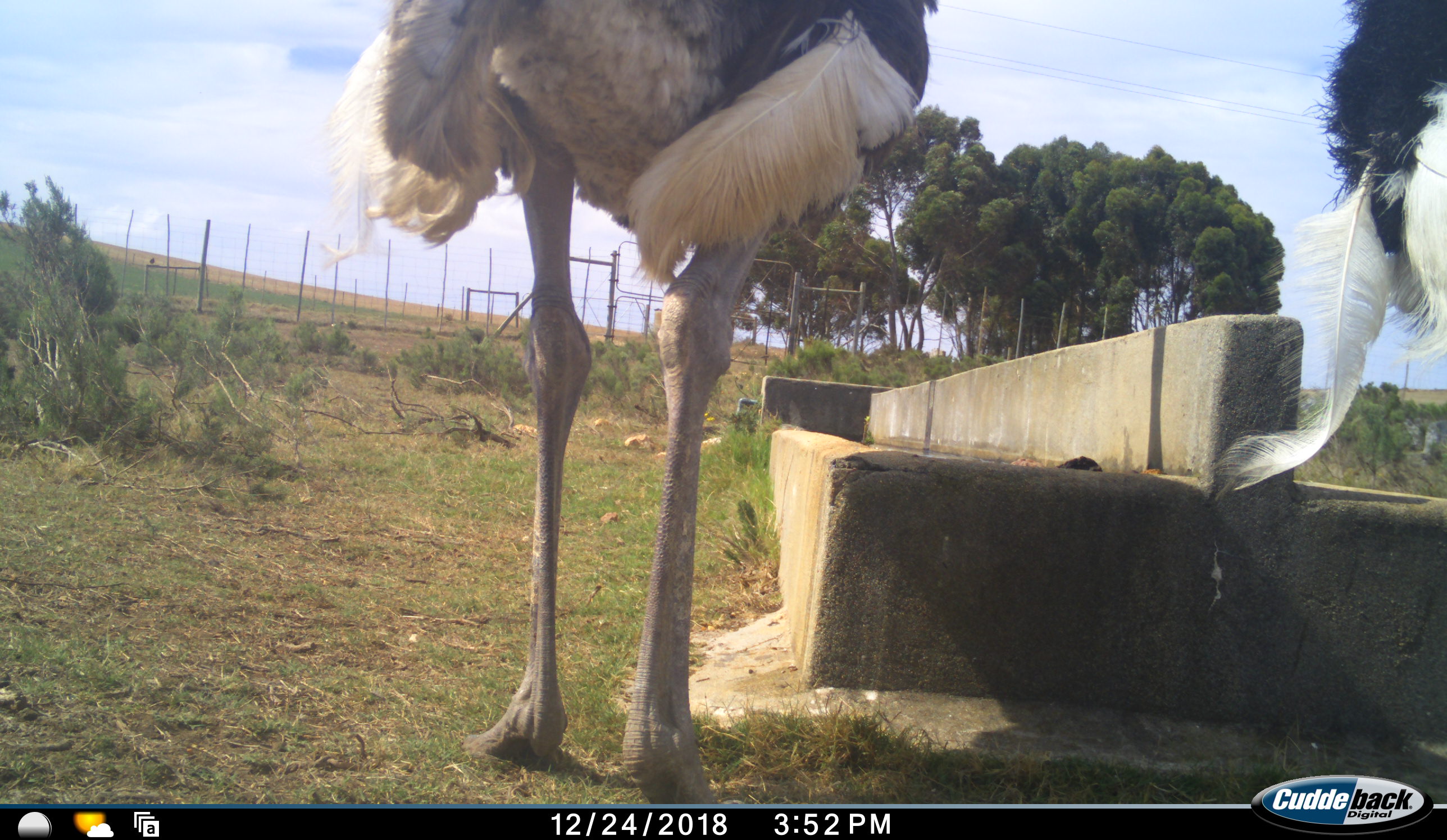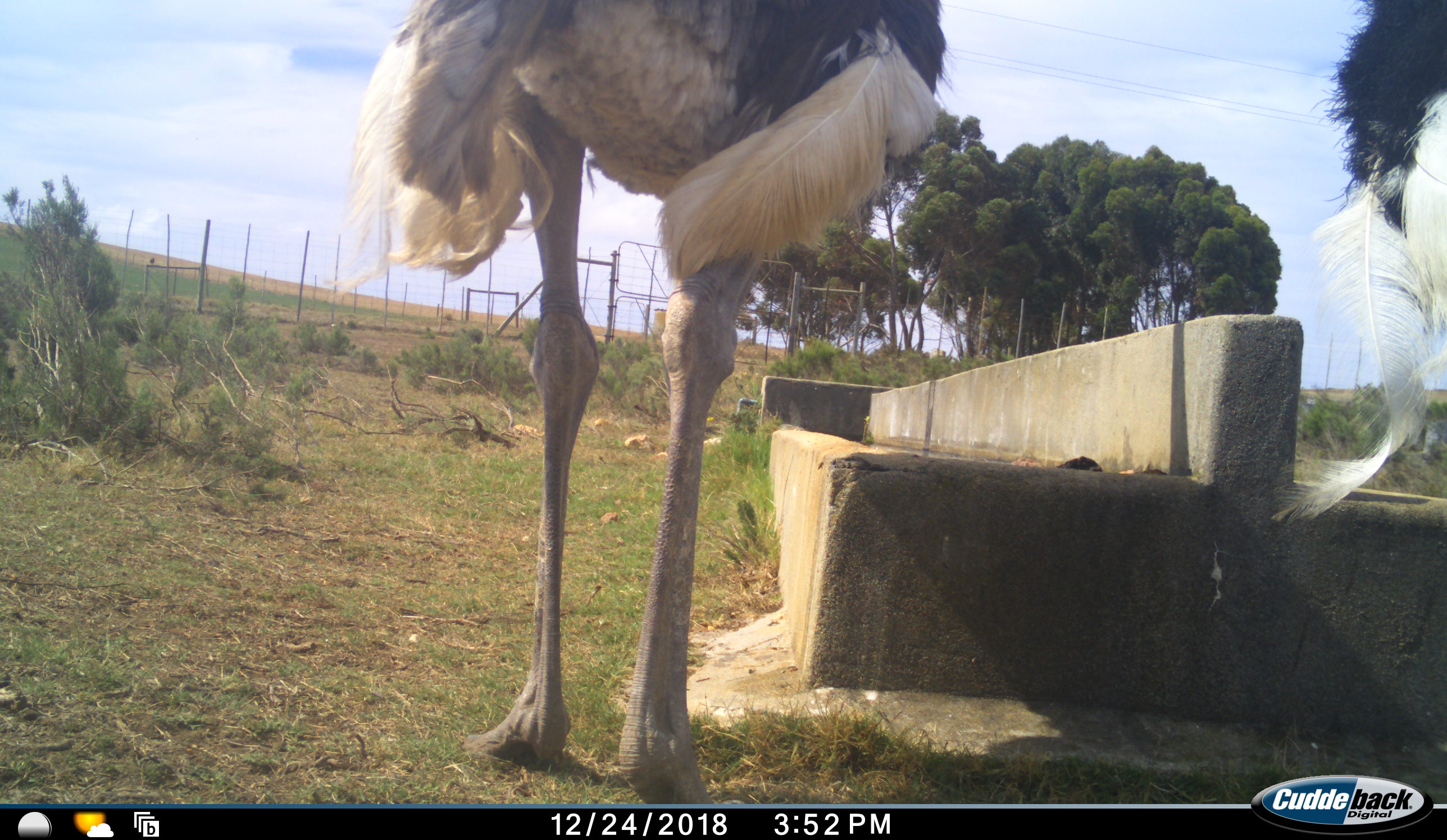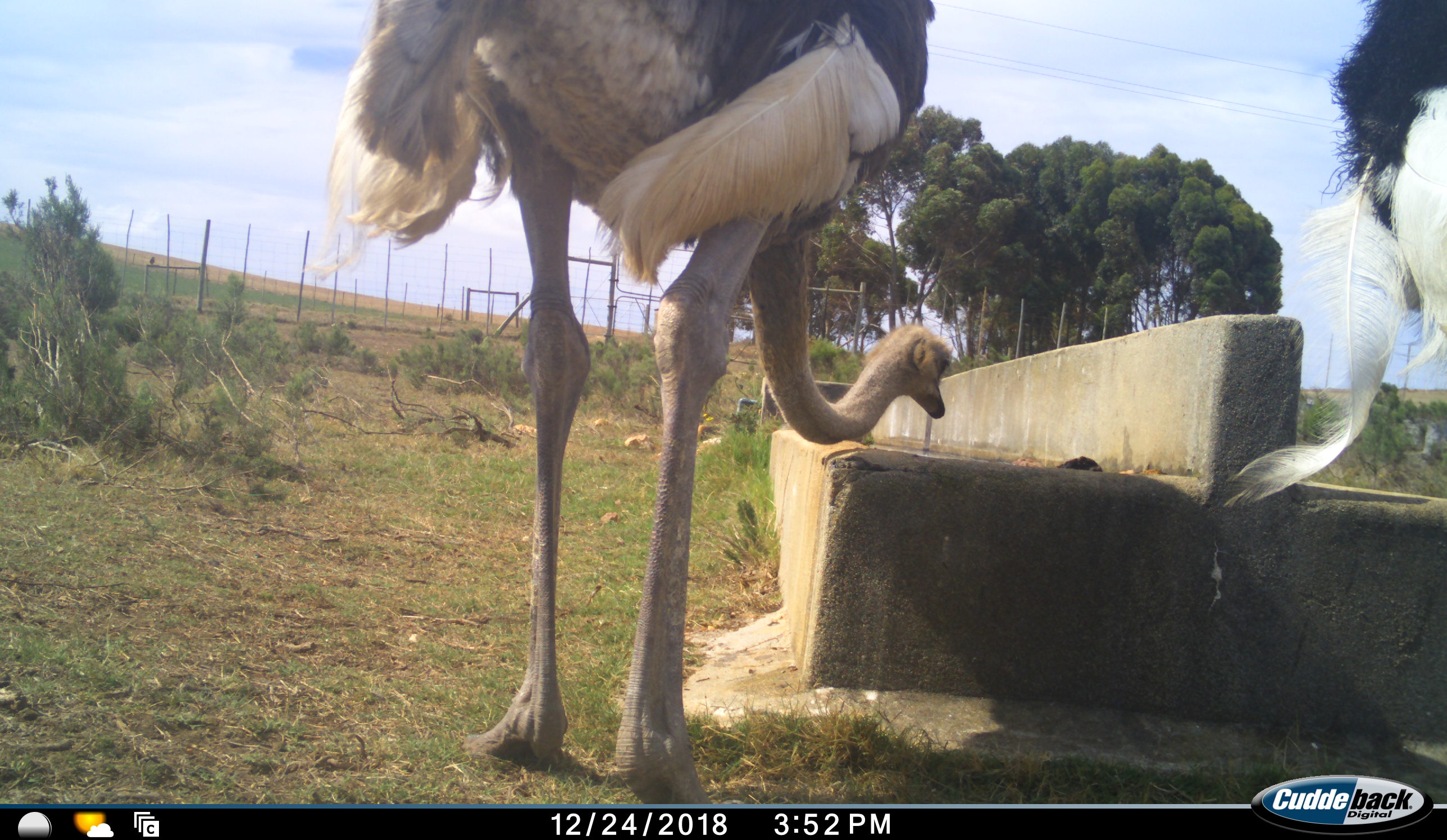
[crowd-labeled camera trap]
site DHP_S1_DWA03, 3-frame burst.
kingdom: Animalia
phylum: Chordata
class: Aves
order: Struthioniformes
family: Struthionidae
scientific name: Struthionidae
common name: ostrich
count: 2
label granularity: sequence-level